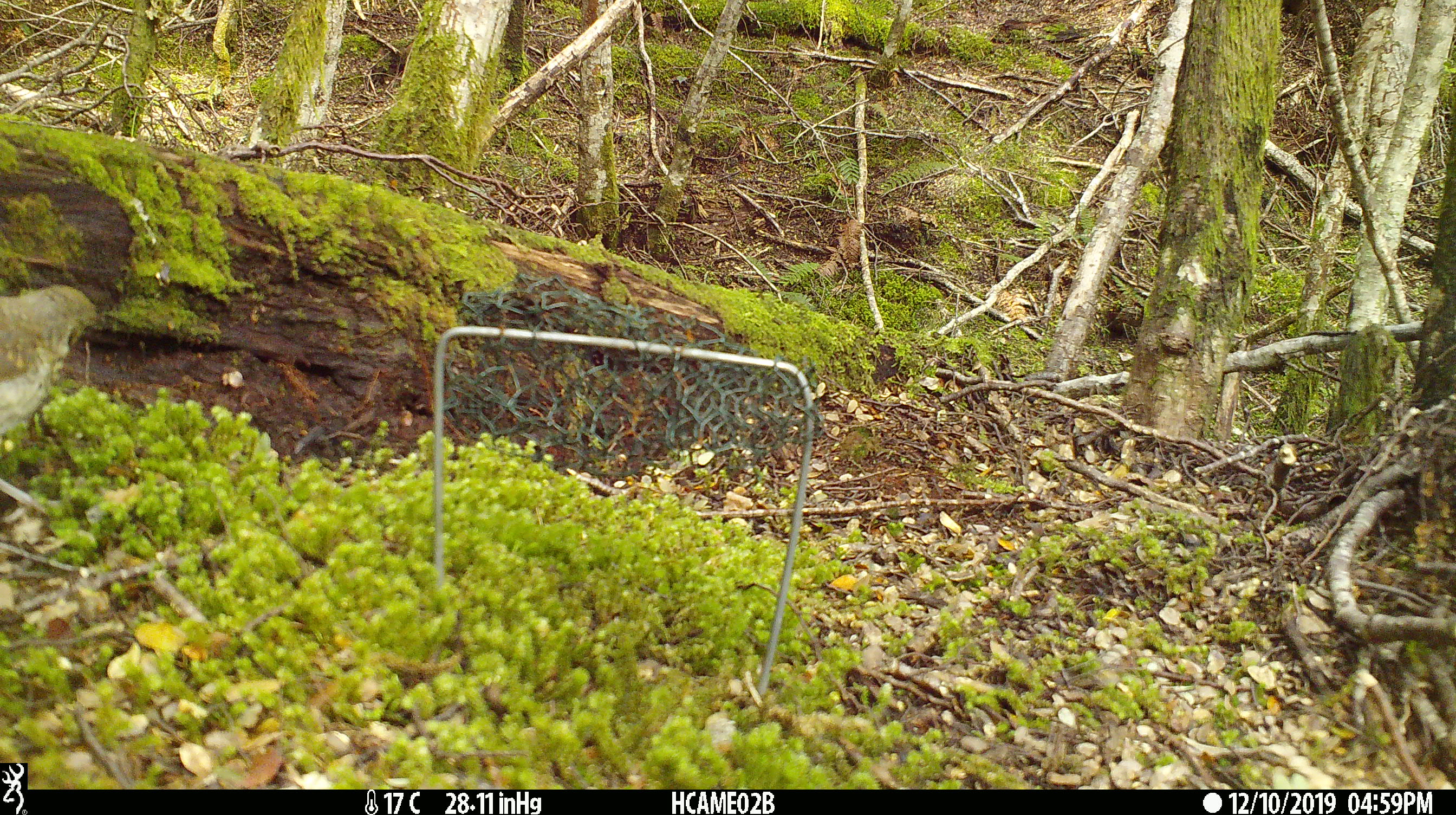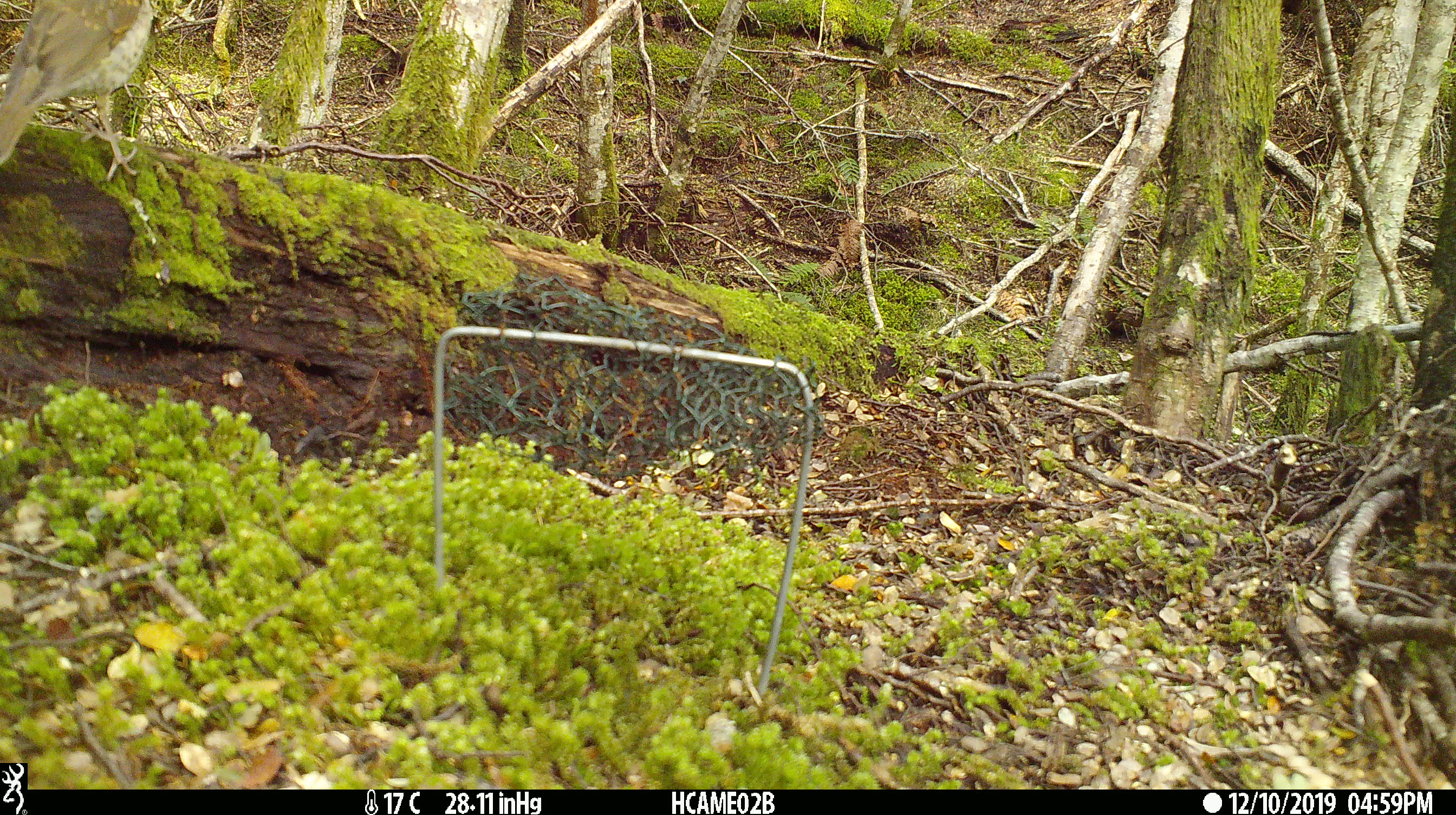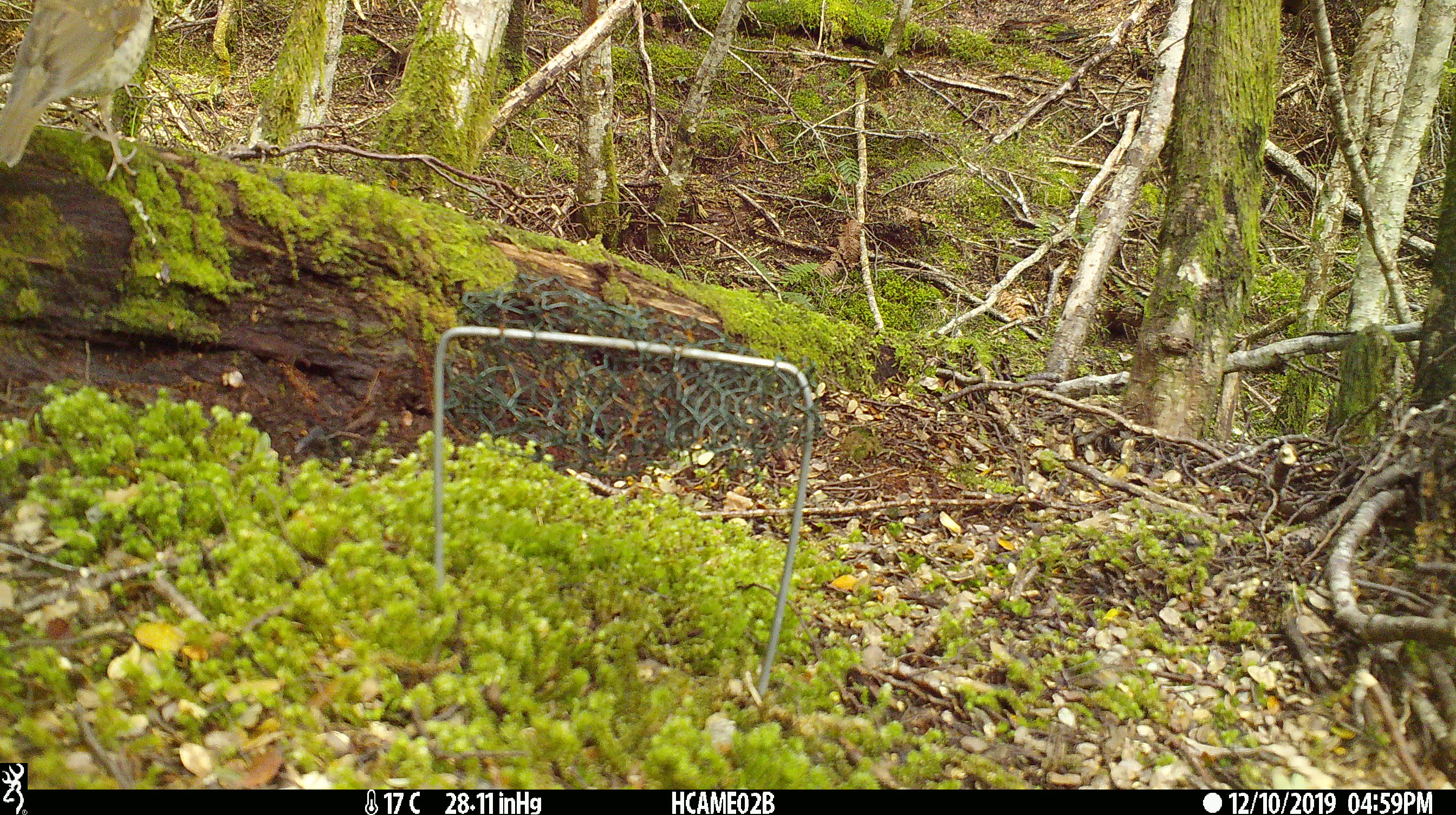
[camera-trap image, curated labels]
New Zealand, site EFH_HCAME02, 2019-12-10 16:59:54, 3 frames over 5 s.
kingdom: Animalia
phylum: Chordata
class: Aves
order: Passeriformes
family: Turdidae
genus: Turdus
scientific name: Turdus philomelos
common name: song thrush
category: thrush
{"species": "thrush (song thrush) (Turdus philomelos)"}